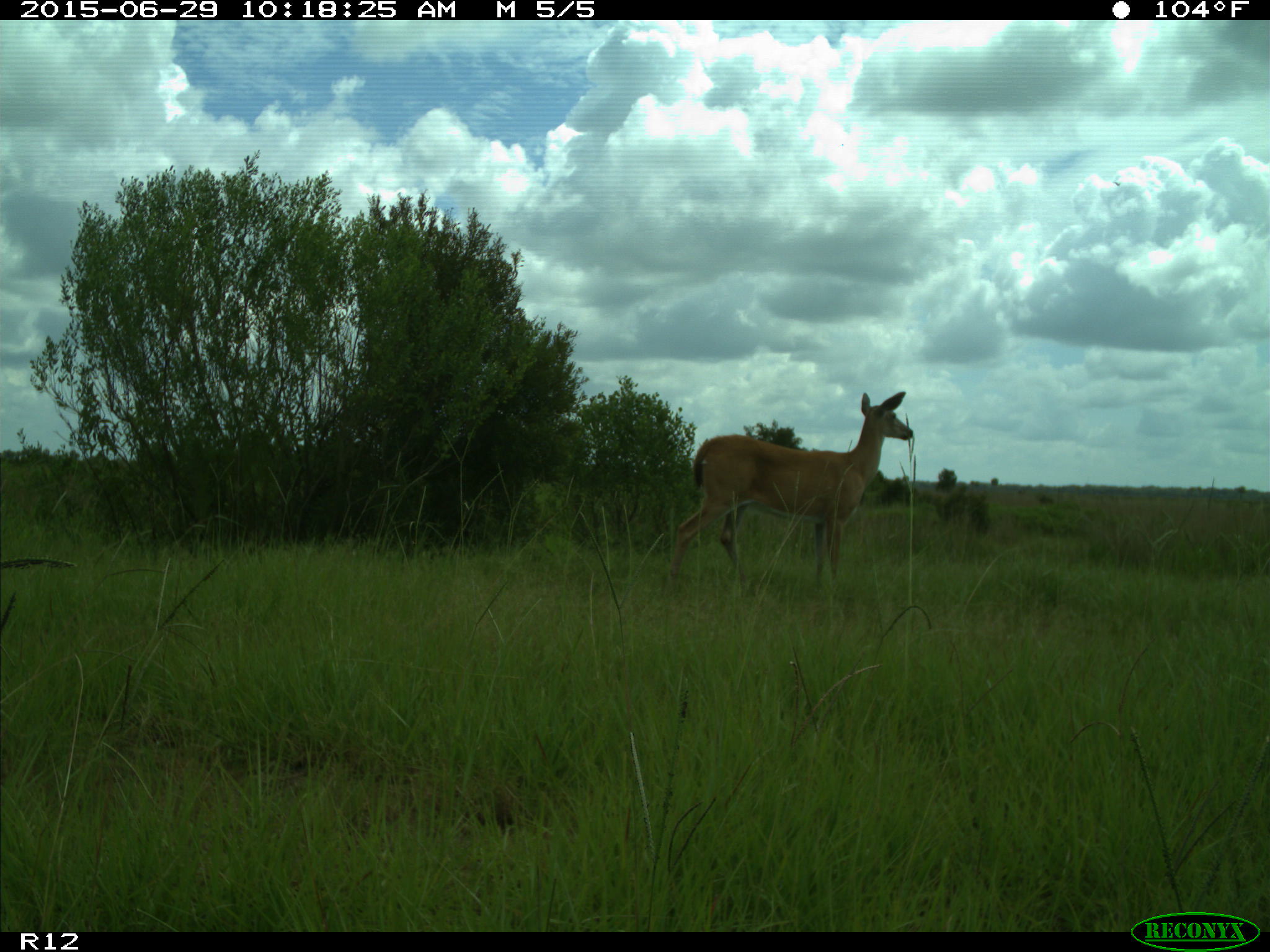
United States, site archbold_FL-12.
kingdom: Animalia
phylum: Chordata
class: Mammalia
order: Artiodactyla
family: Cervidae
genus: Odocoileus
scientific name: Odocoileus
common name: deer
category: unidentified deer